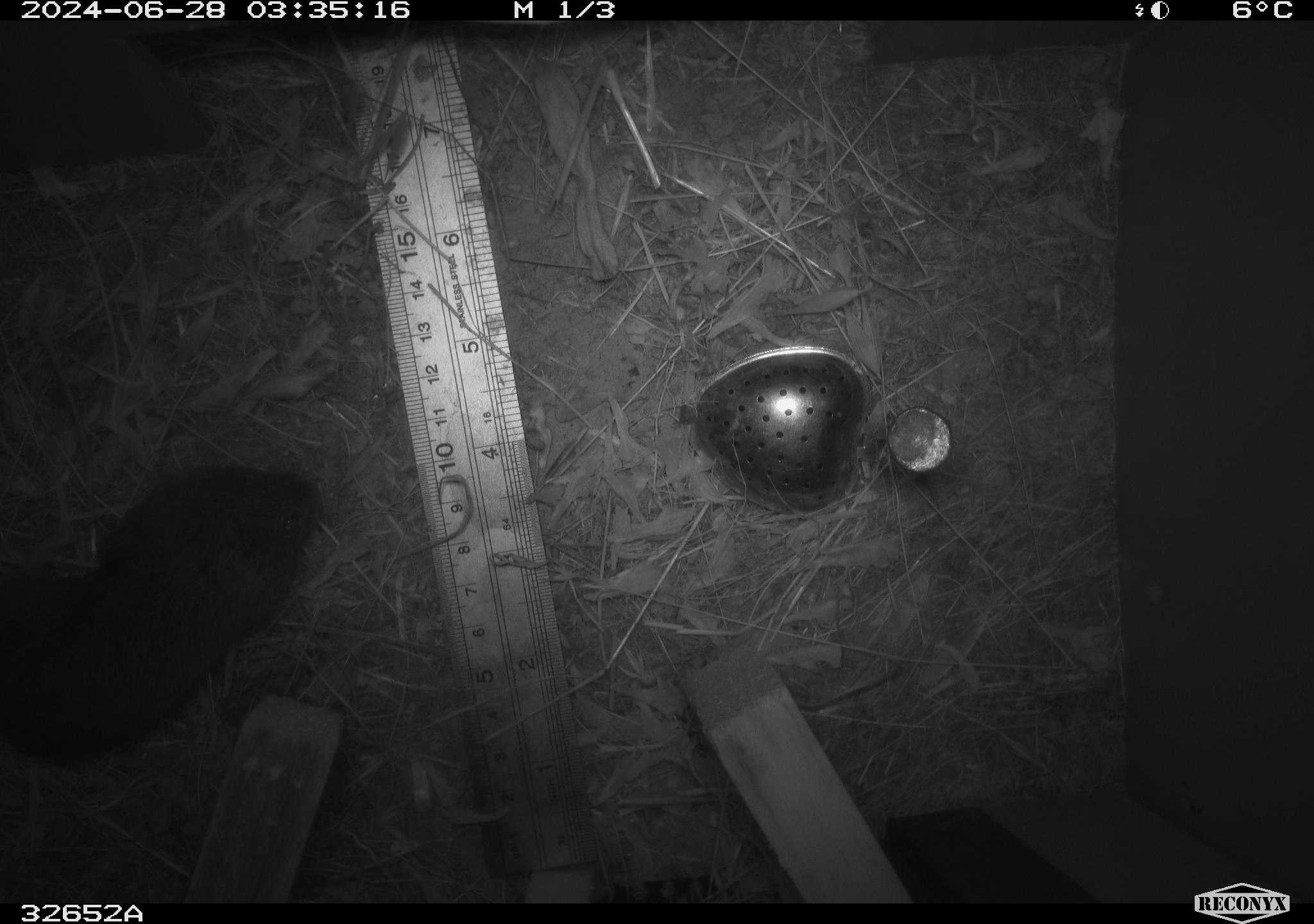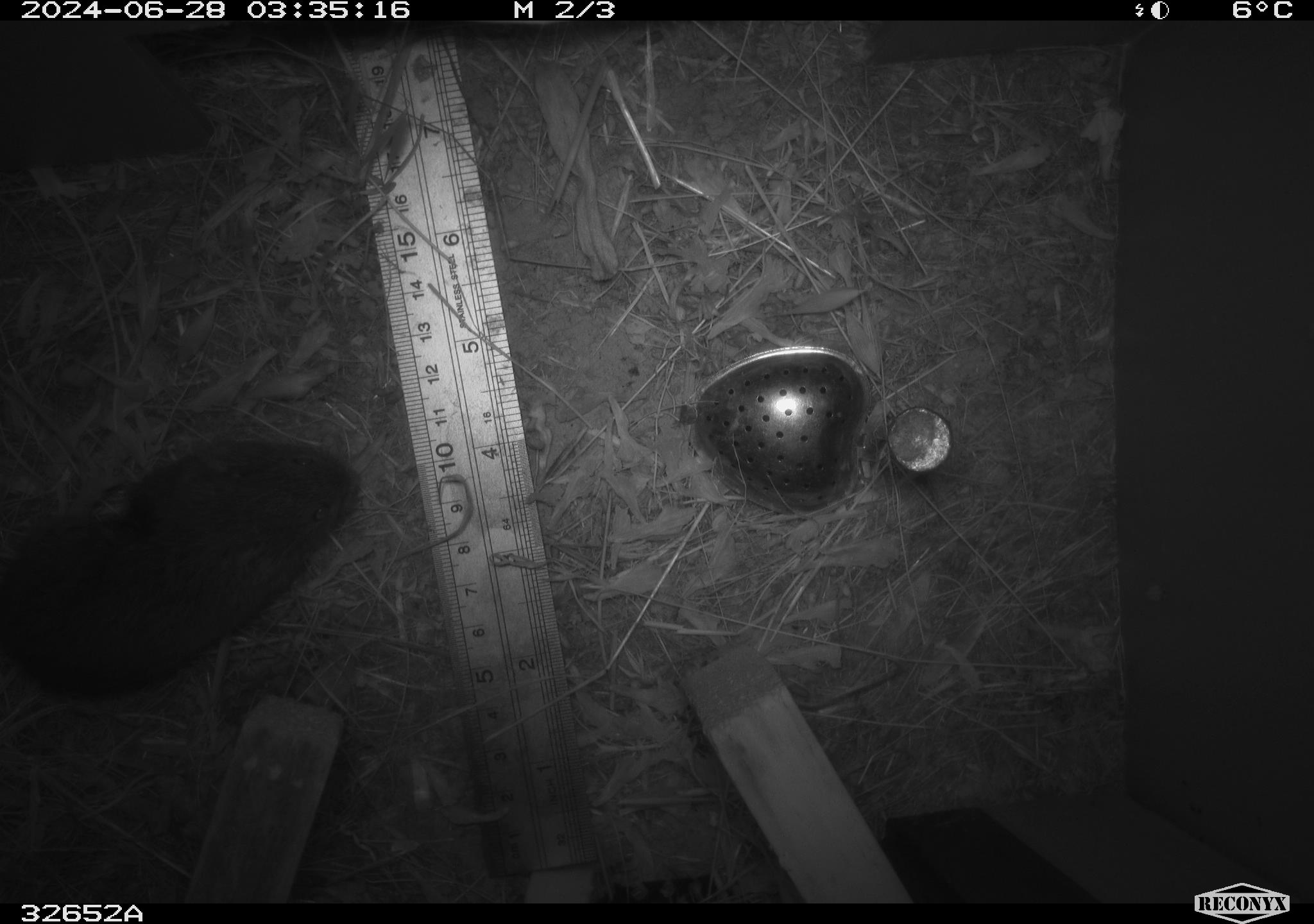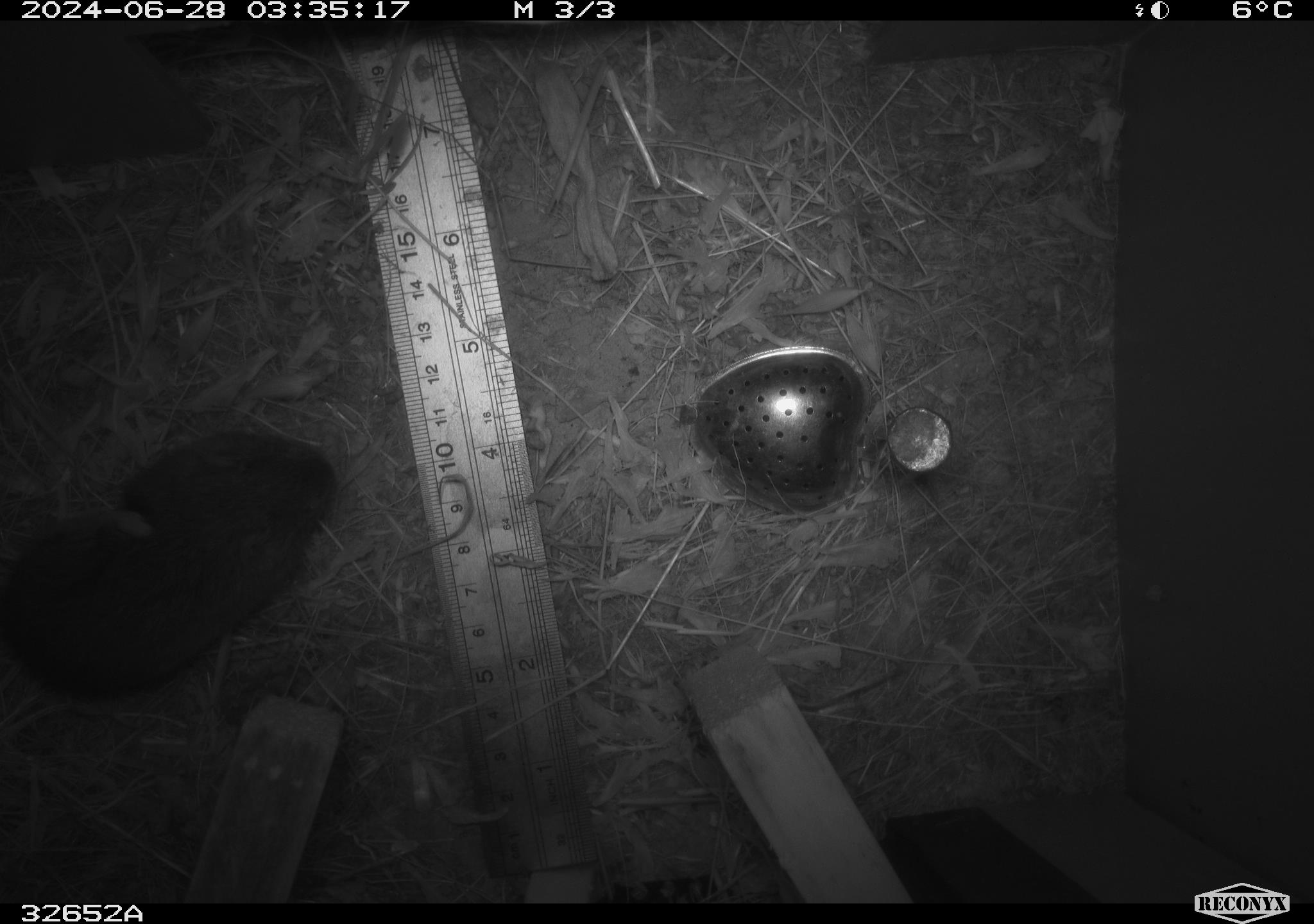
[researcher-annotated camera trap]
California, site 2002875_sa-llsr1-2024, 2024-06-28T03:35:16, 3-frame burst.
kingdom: Animalia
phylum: Chordata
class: Mammalia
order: Rodentia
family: Cricetidae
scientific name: Arvicolinae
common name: voles, lemmings, and muskrats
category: arvicolinae subfamily